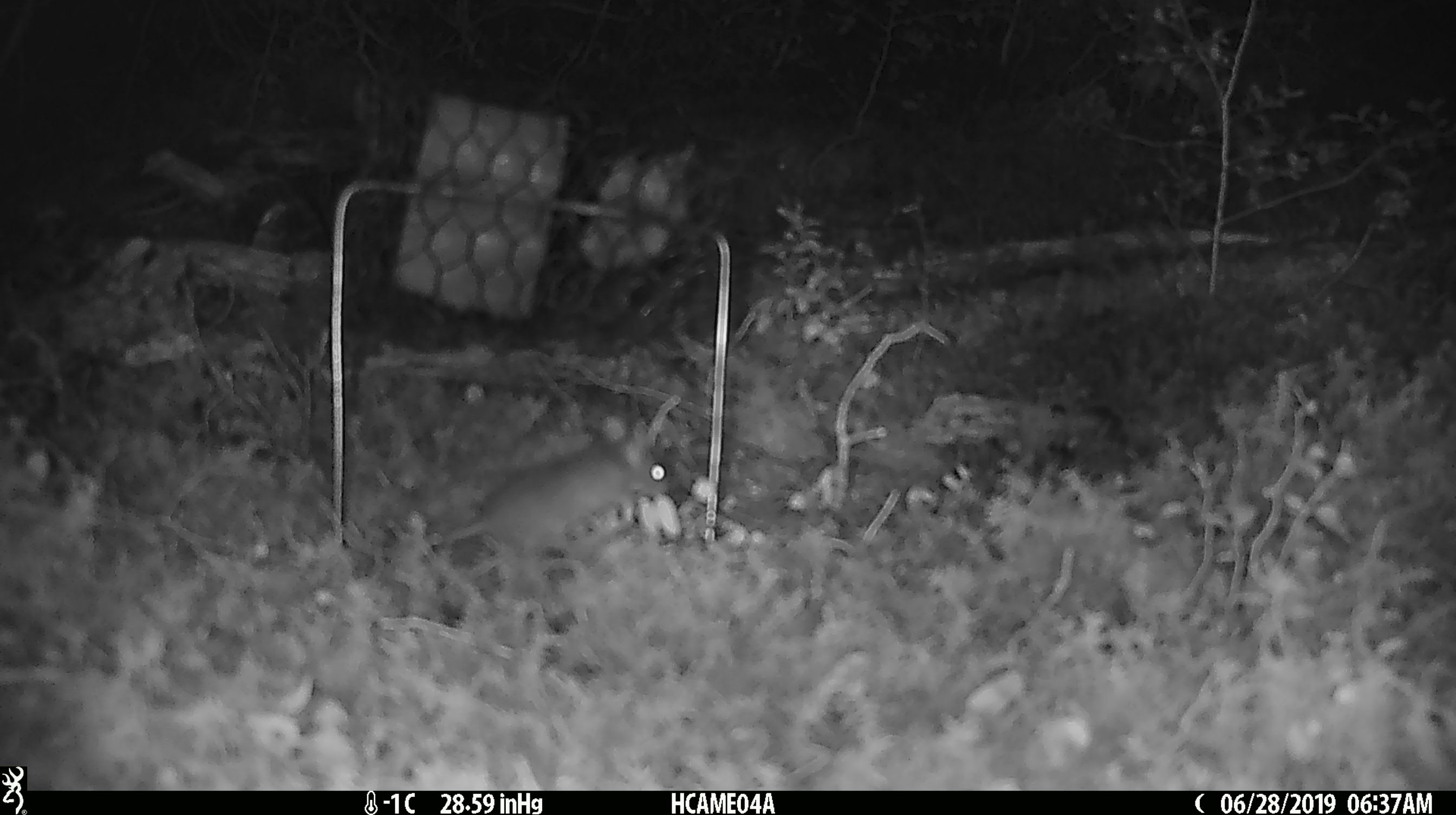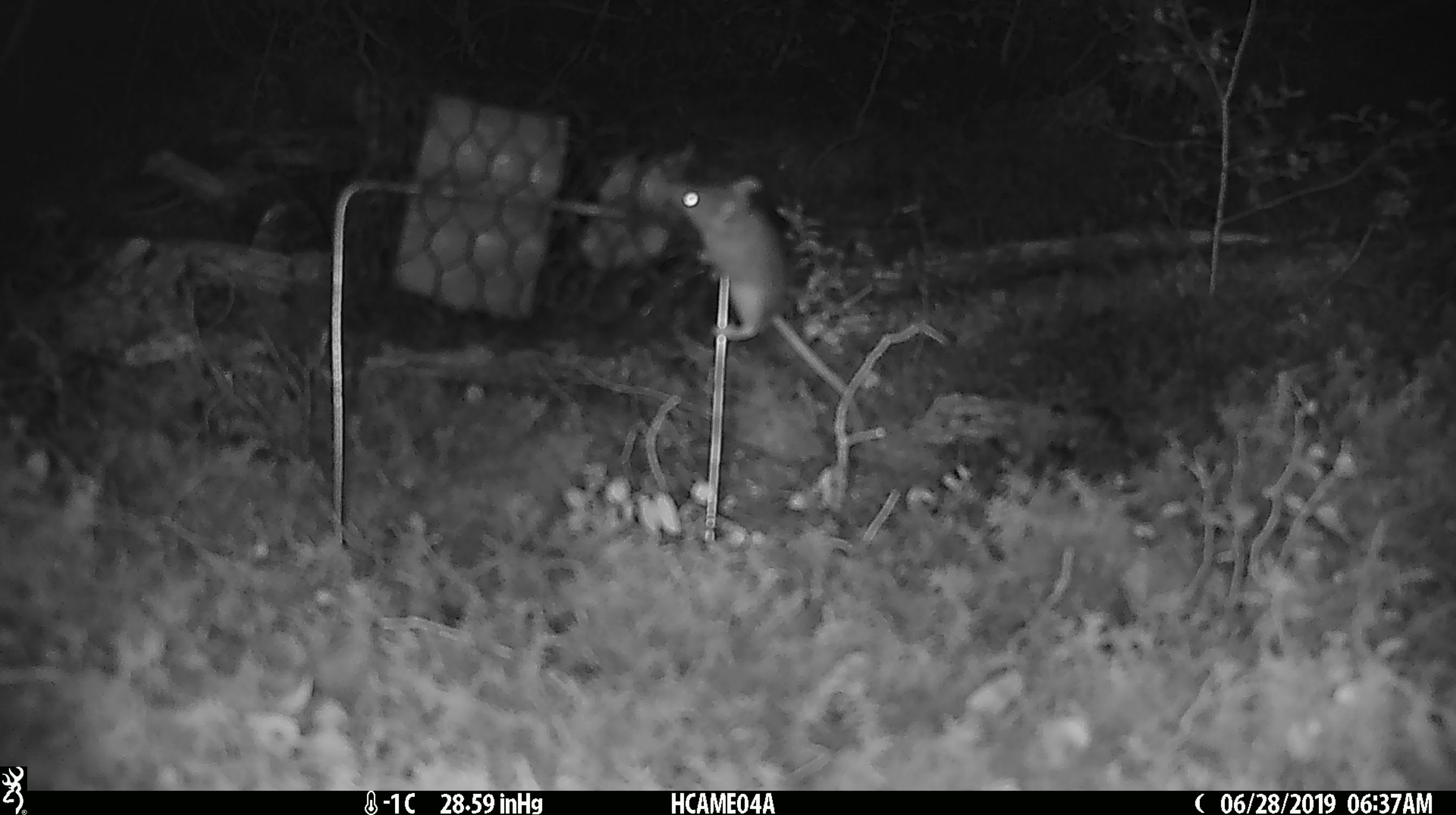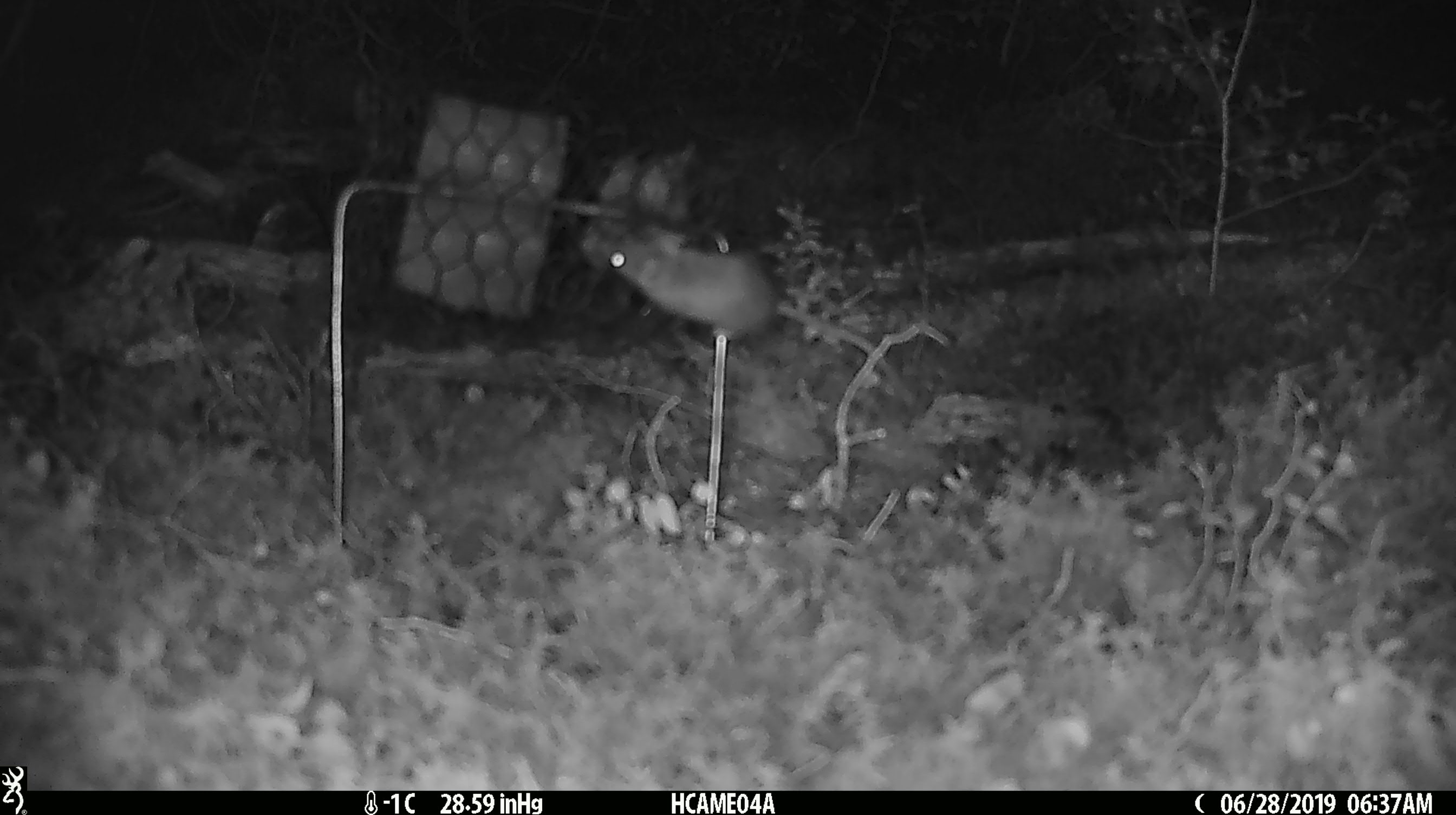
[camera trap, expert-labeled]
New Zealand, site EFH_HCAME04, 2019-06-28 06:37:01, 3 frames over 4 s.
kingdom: Animalia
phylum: Chordata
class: Mammalia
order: Rodentia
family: Muridae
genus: Mus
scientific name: Mus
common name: mouse